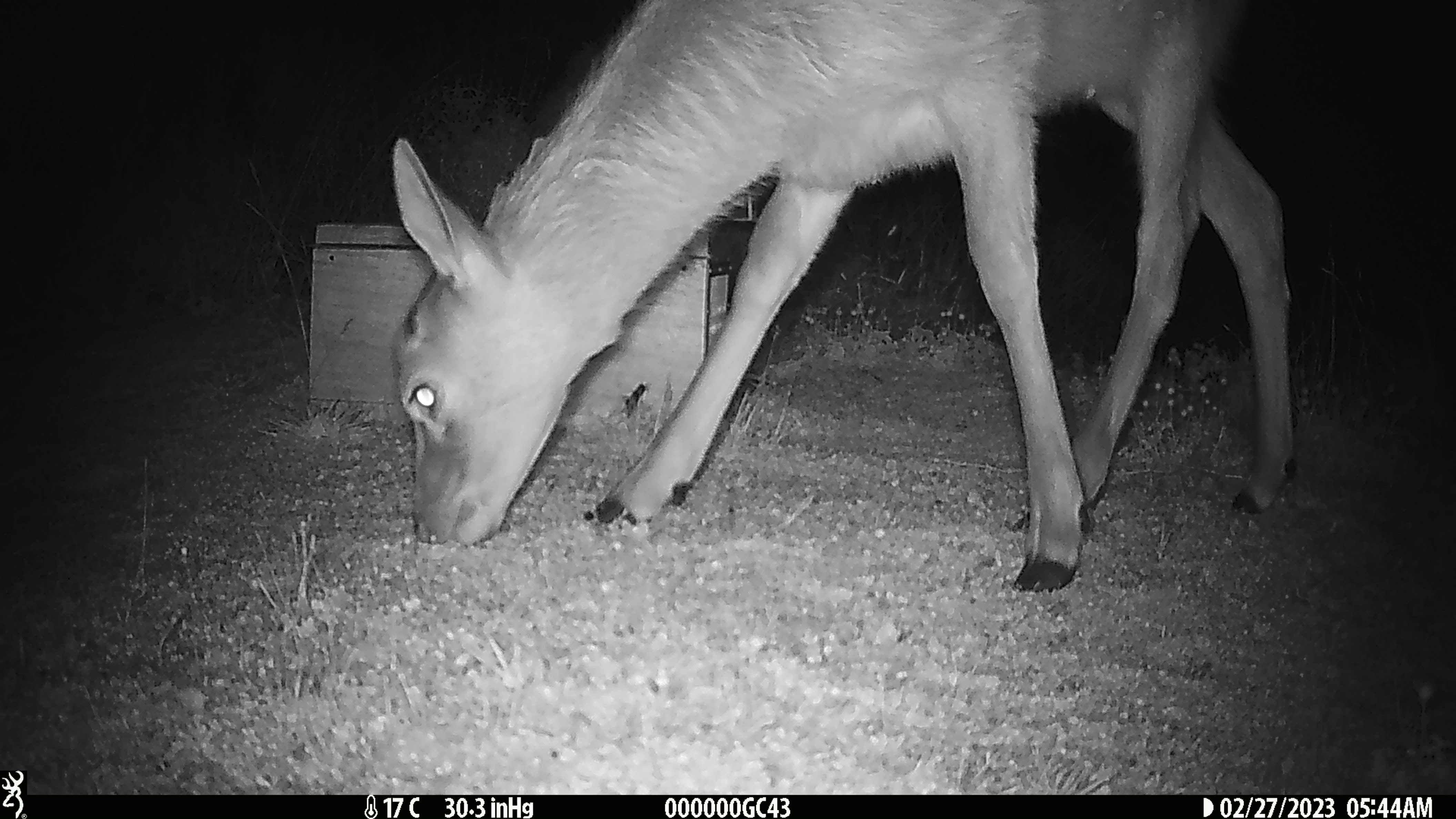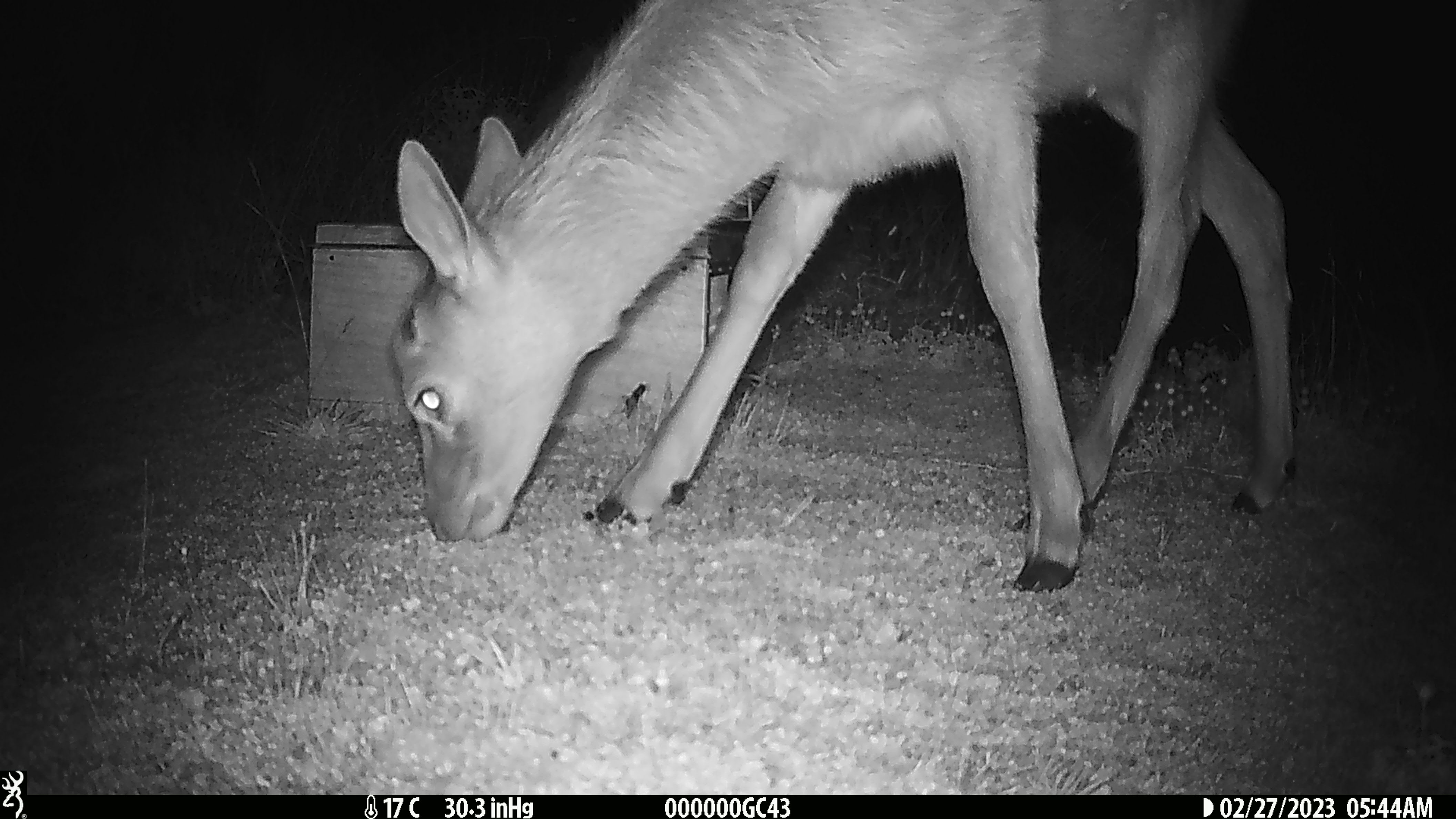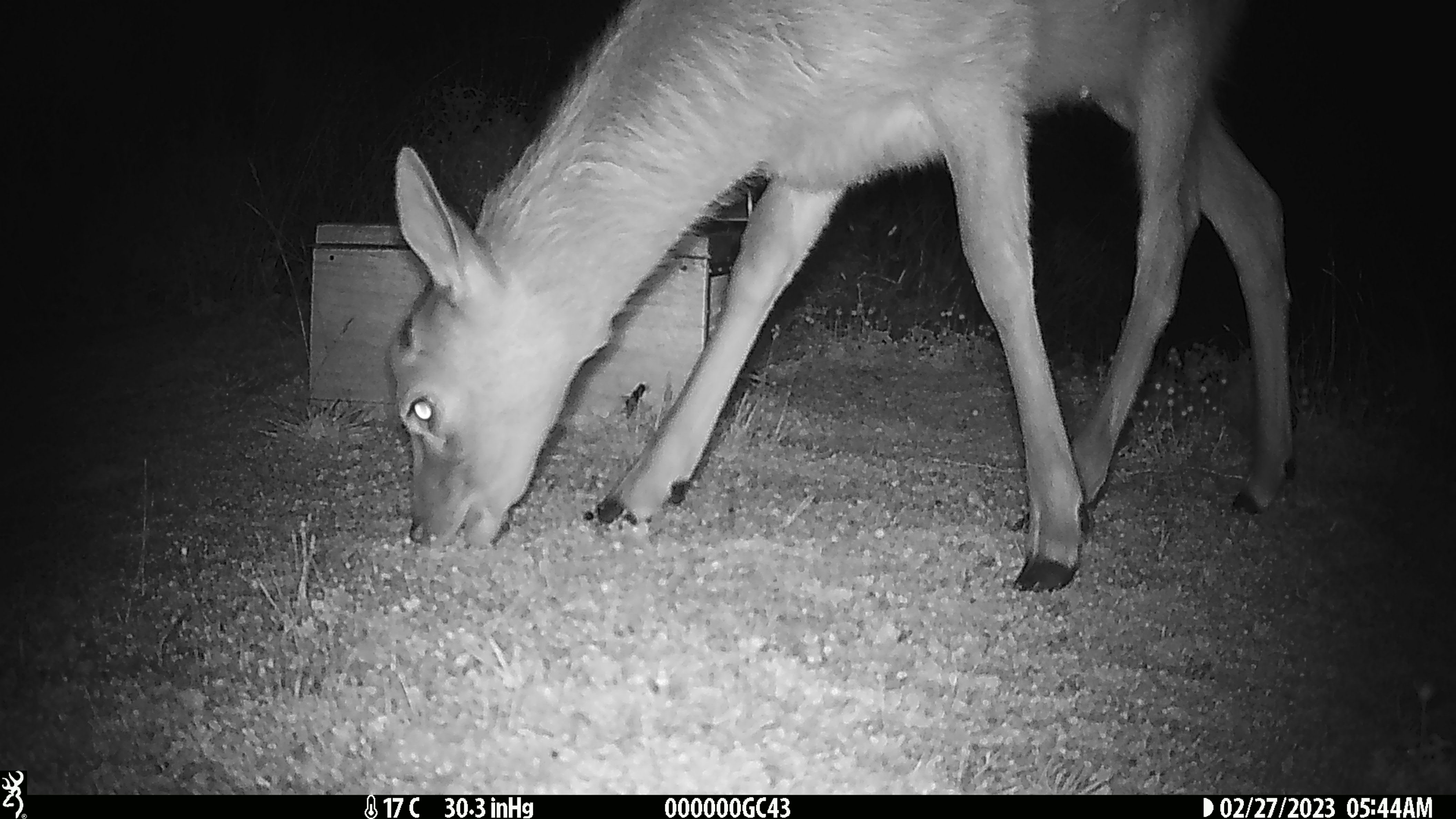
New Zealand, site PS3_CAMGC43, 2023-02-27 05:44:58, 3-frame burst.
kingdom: Animalia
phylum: Chordata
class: Mammalia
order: Artiodactyla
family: Cervidae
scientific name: Cervidae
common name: deer